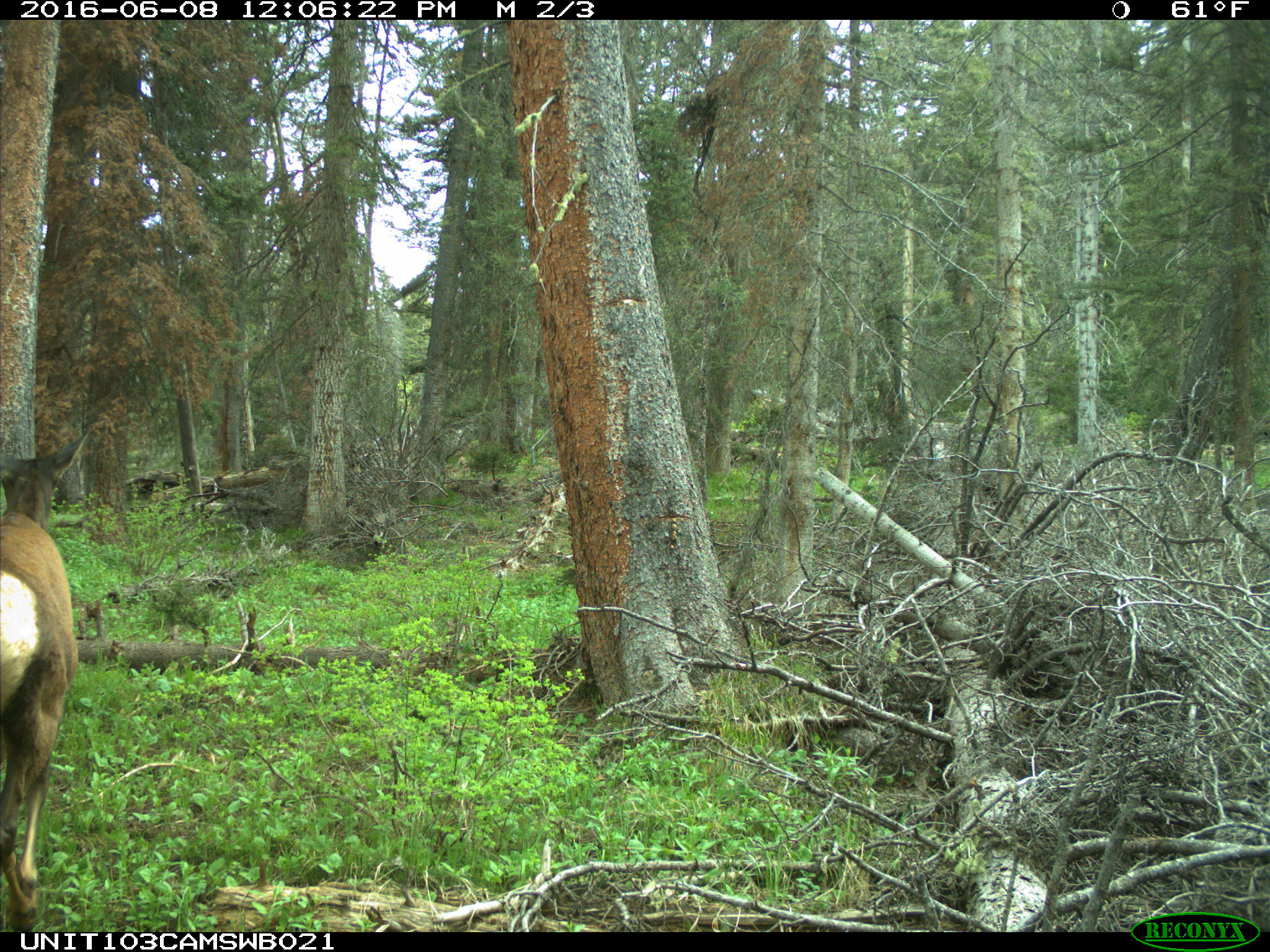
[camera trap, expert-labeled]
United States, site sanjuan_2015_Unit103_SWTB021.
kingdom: Animalia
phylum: Chordata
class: Mammalia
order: Artiodactyla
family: Cervidae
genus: Cervus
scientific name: Cervus elaphus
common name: red deer